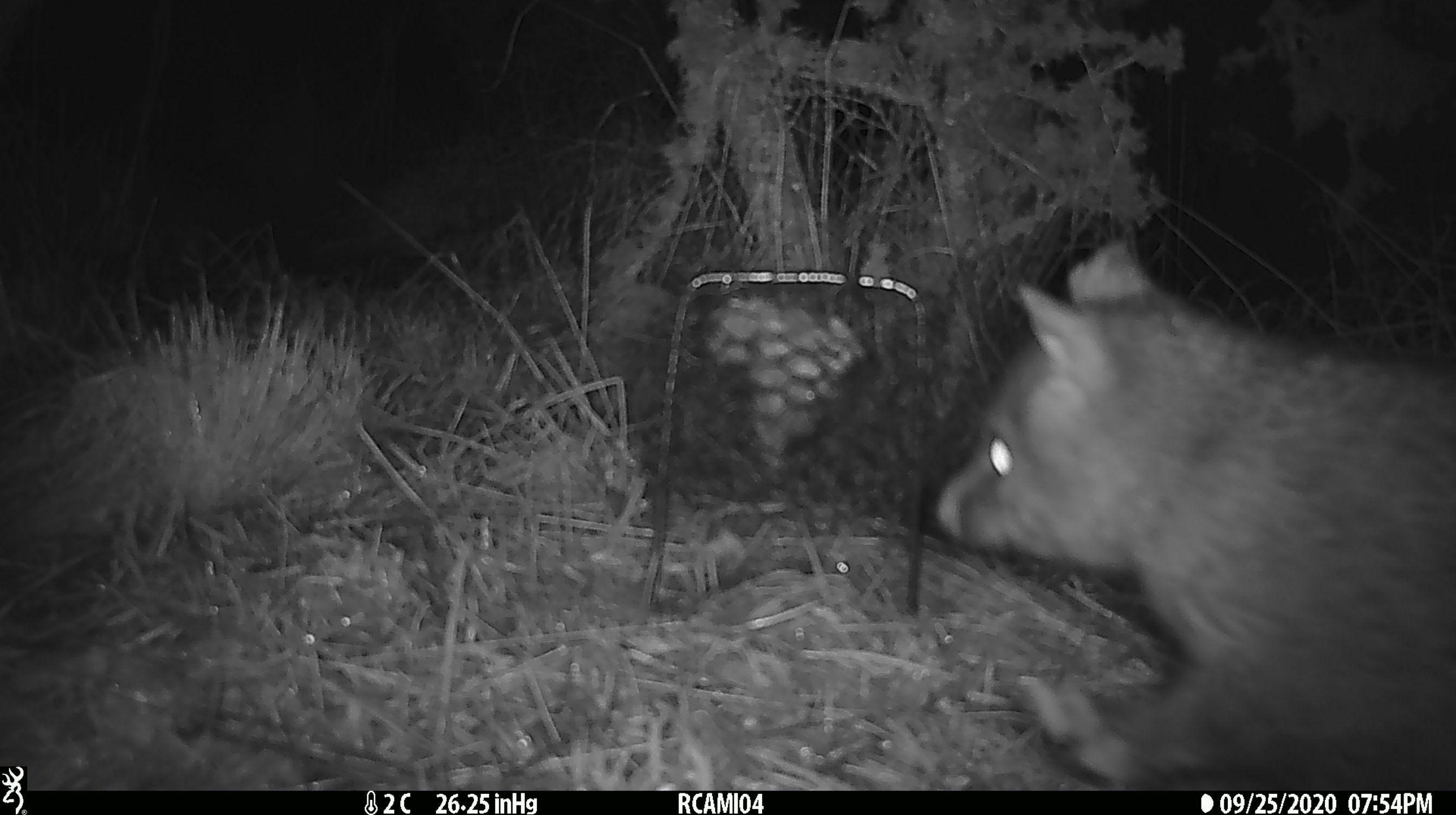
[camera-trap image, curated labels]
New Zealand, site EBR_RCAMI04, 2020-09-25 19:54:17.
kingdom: Animalia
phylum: Chordata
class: Mammalia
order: Diprotodontia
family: Phalangeridae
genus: Trichosurus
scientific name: Trichosurus vulpecula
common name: common brushtail possum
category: possum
Possum (common brushtail possum) (Trichosurus vulpecula).